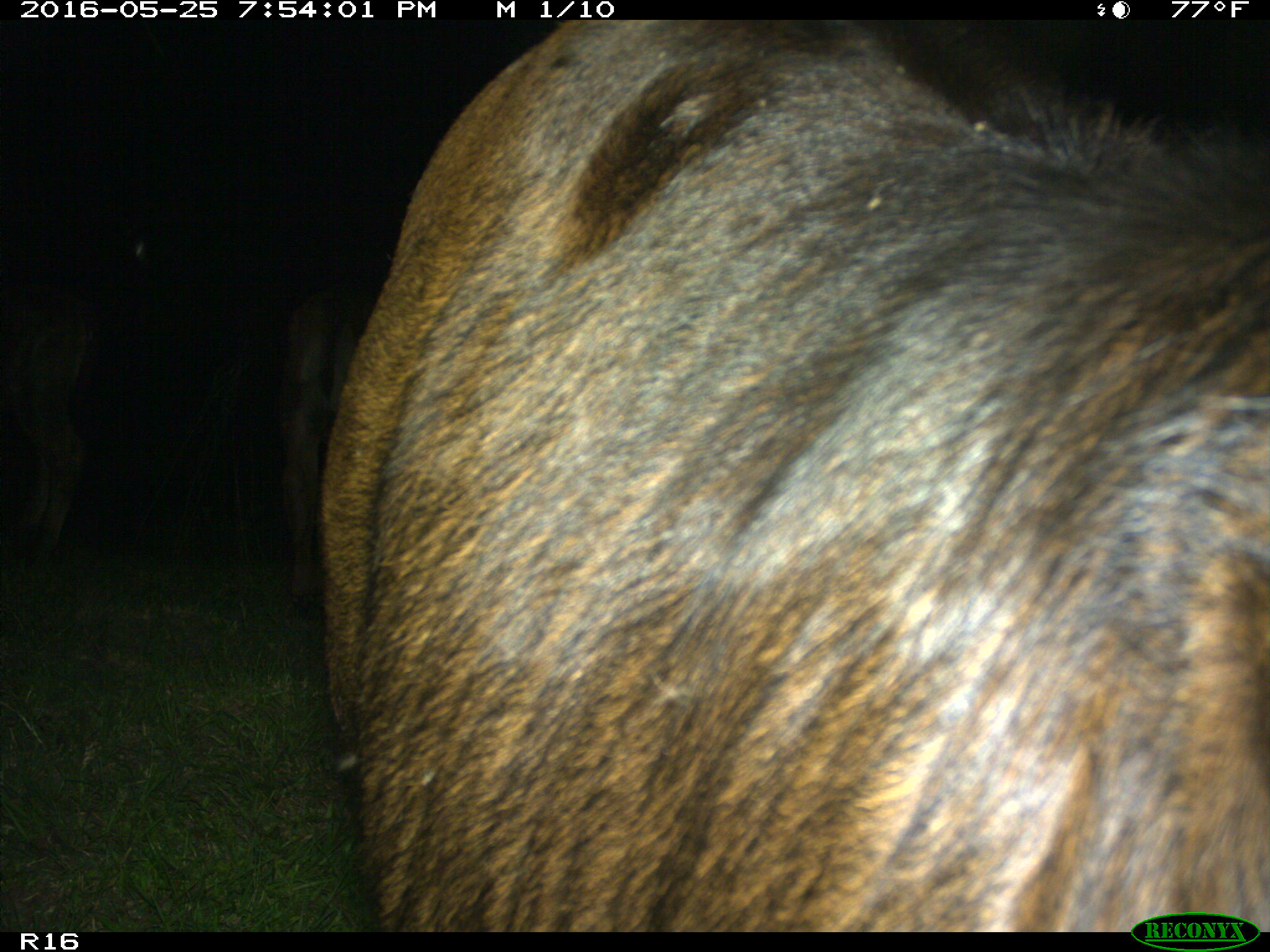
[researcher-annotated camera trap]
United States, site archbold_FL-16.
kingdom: Animalia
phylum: Chordata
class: Mammalia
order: Artiodactyla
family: Bovidae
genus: Bos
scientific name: Bos taurus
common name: domestic cow